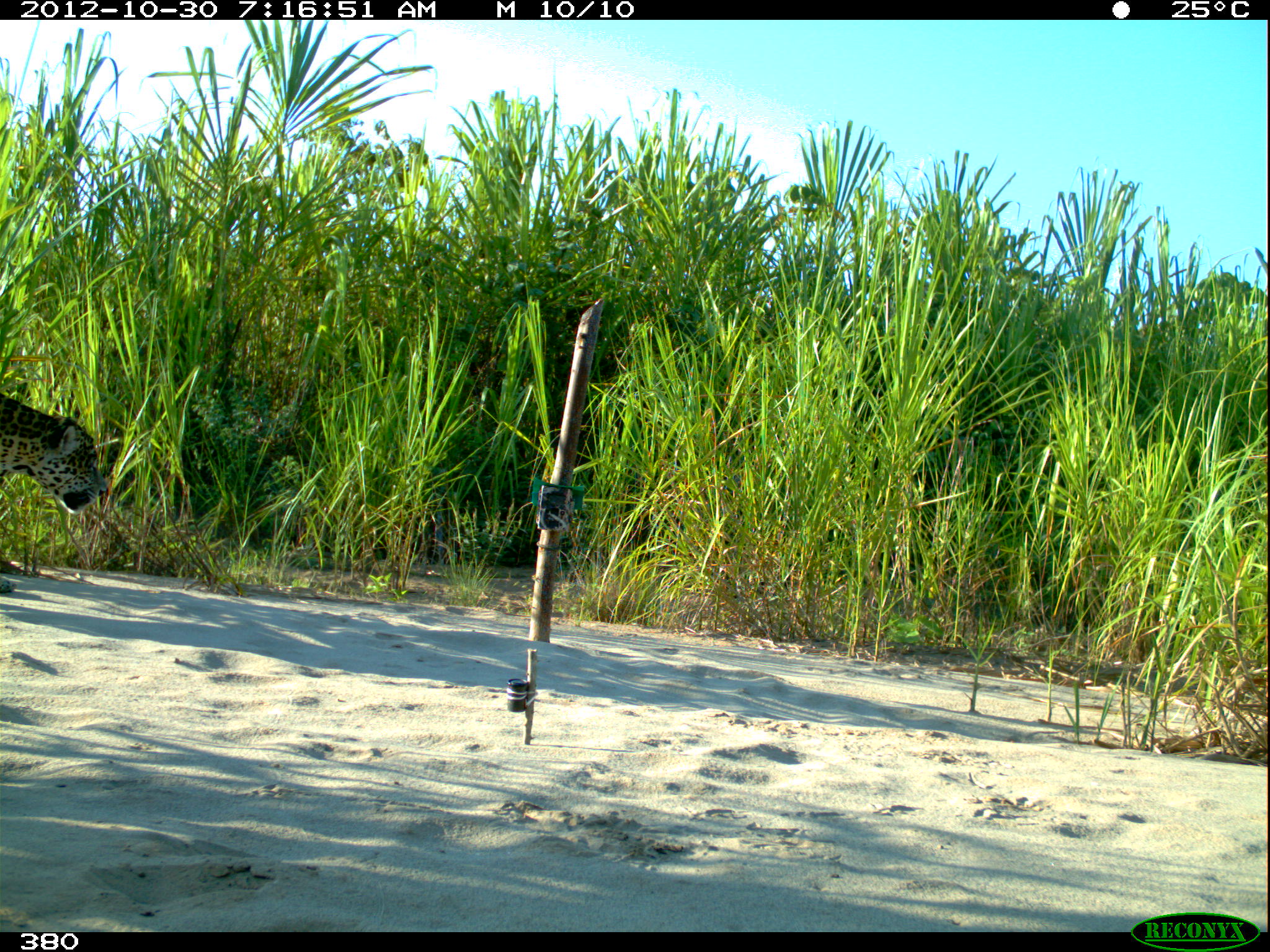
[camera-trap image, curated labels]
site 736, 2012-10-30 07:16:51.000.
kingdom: Animalia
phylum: Chordata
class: Mammalia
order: Carnivora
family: Felidae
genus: Panthera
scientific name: Panthera onca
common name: jaguar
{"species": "Panthera onca (jaguar)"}